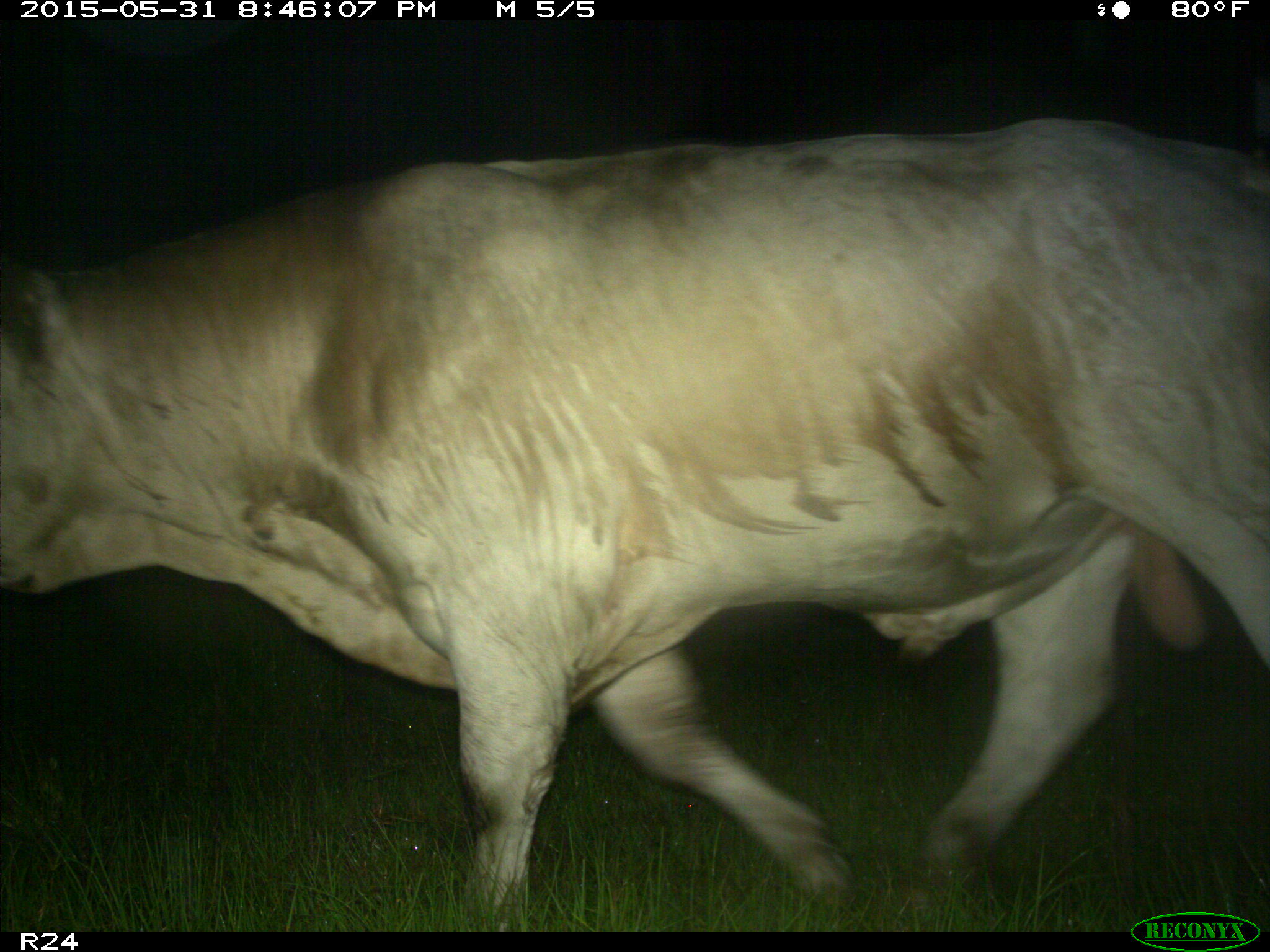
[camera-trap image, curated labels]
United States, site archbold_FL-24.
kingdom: Animalia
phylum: Chordata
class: Mammalia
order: Artiodactyla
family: Bovidae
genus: Bos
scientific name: Bos taurus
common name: domestic cow